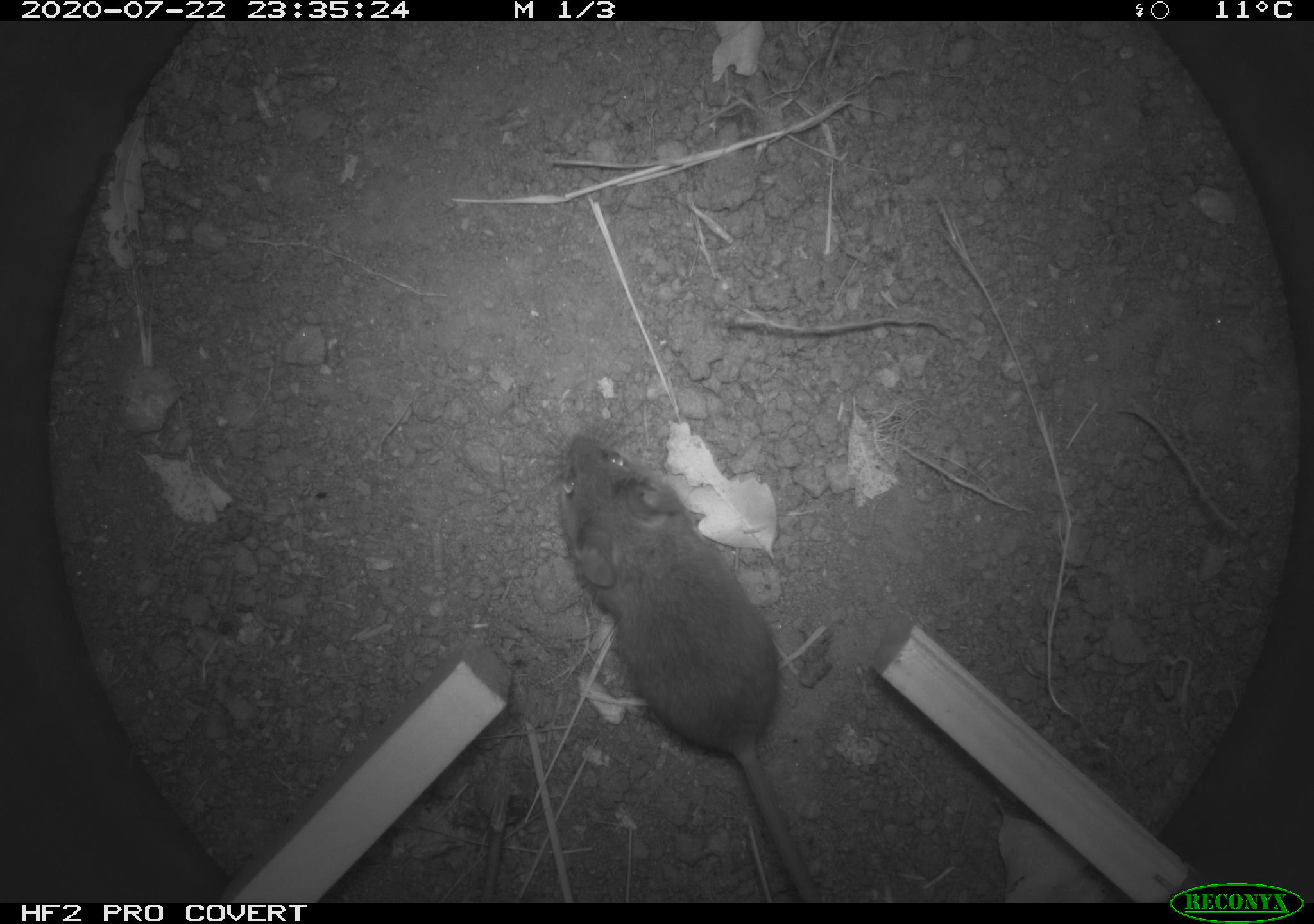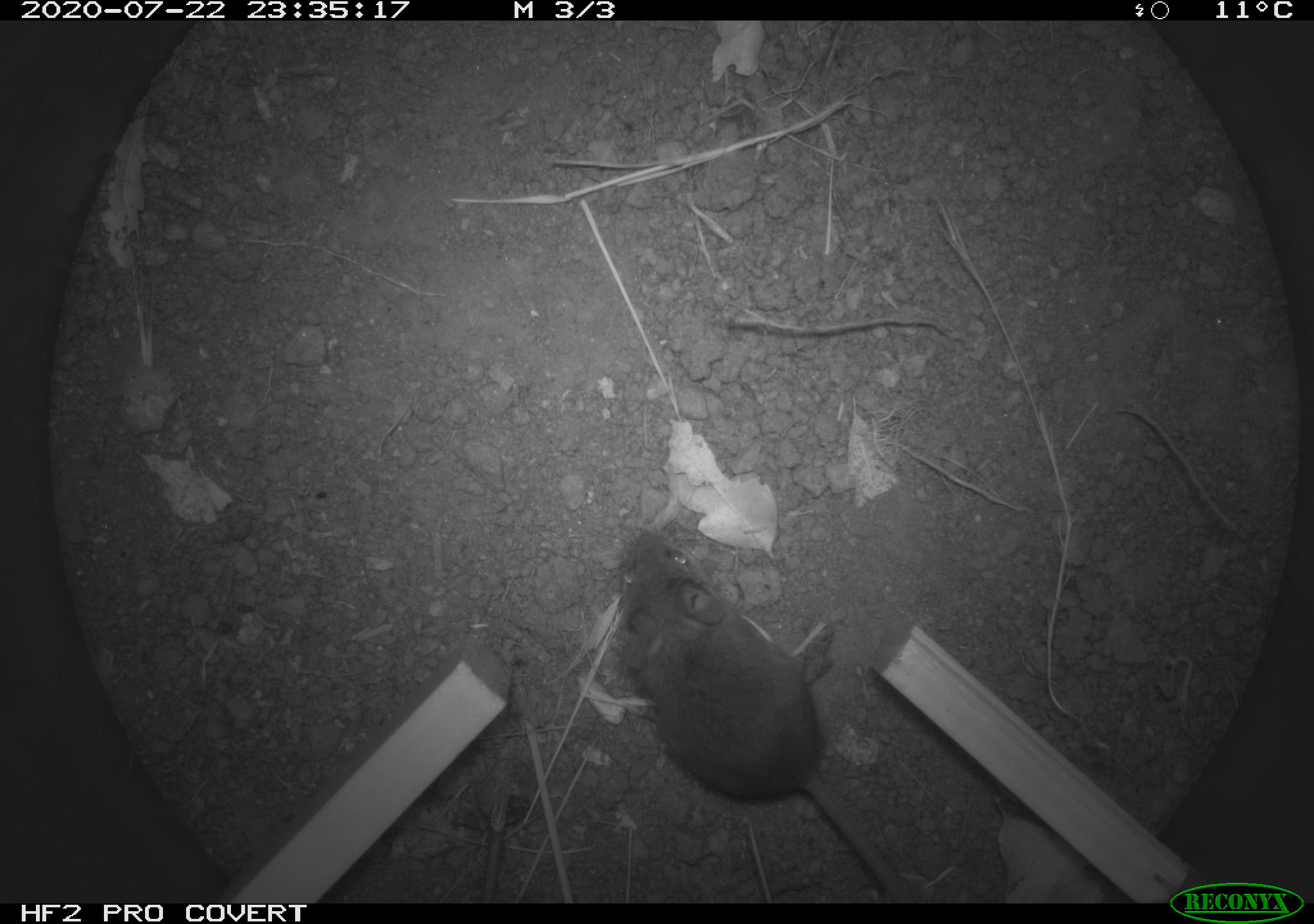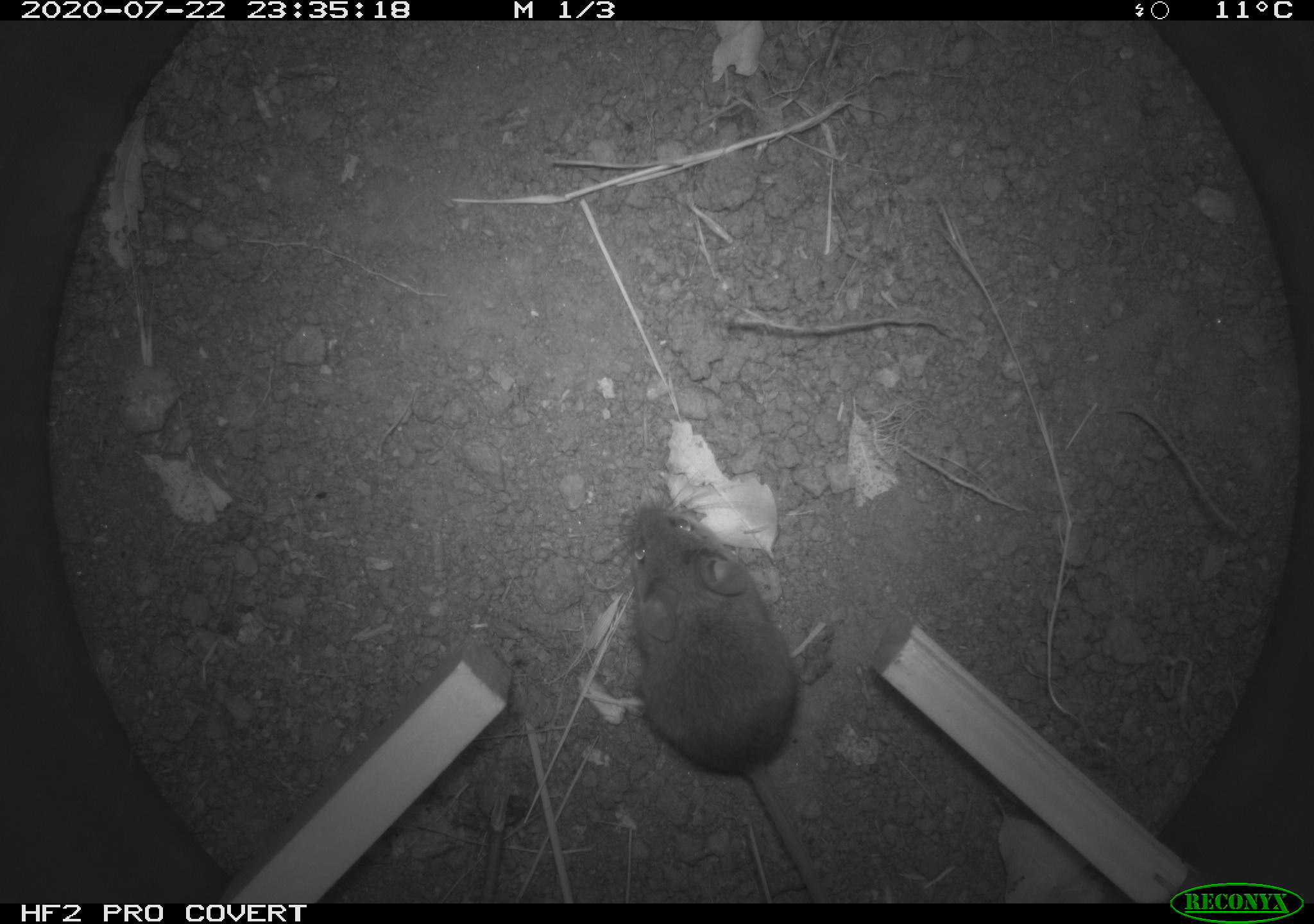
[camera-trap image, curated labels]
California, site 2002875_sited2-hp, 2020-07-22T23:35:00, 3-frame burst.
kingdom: Animalia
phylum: Chordata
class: Mammalia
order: Rodentia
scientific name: Rodentia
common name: rodent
Rodent (Rodentia).